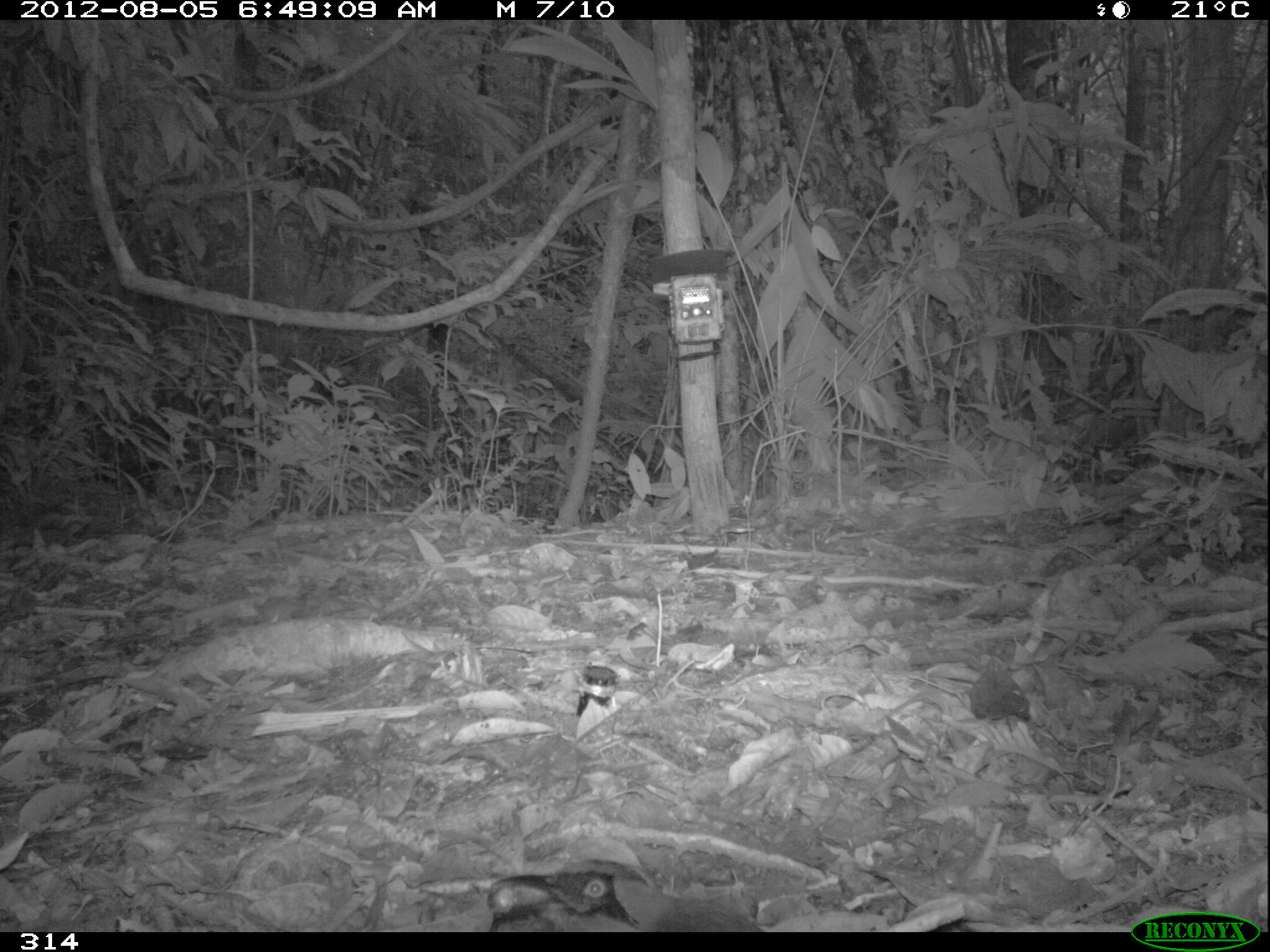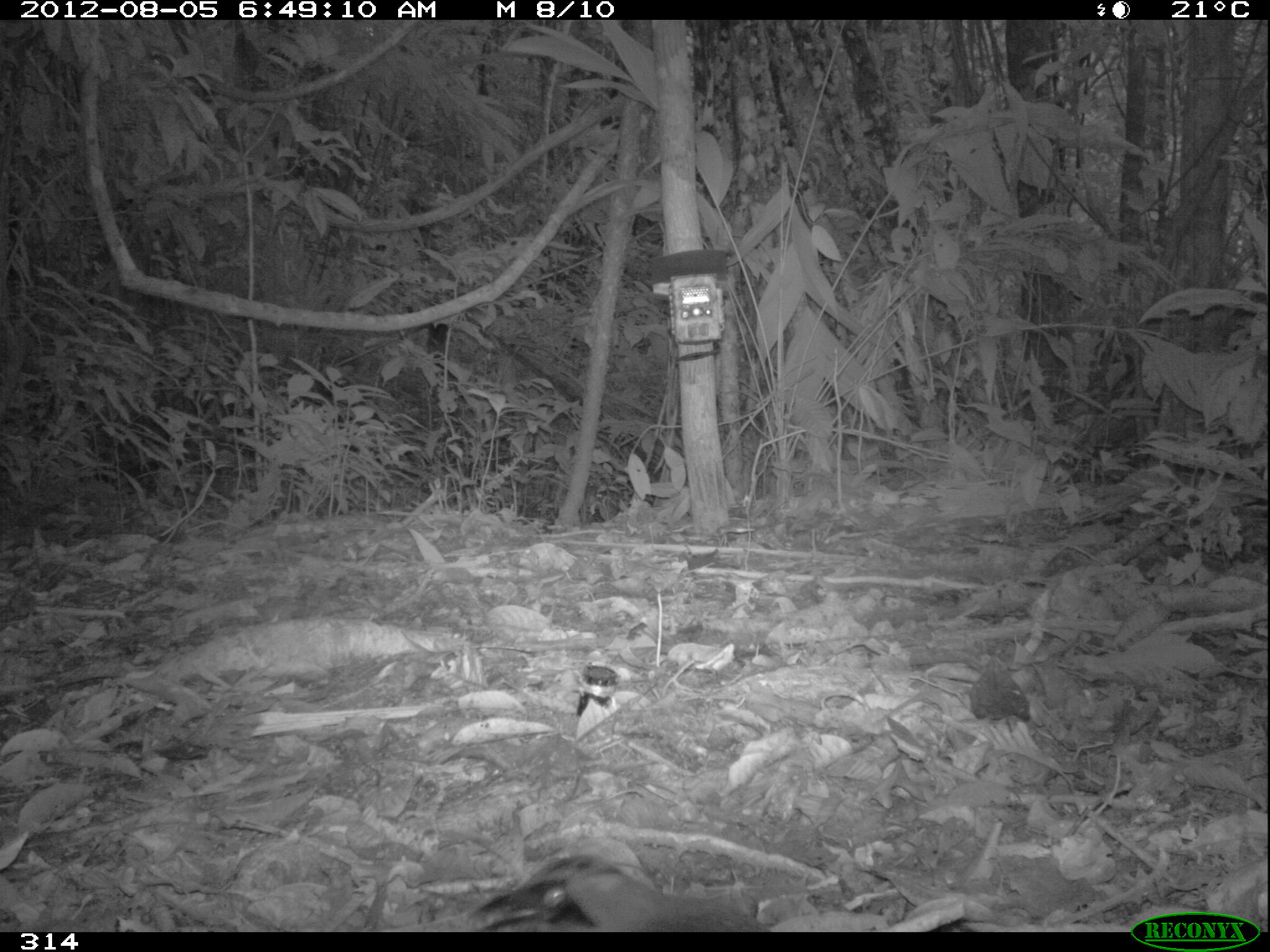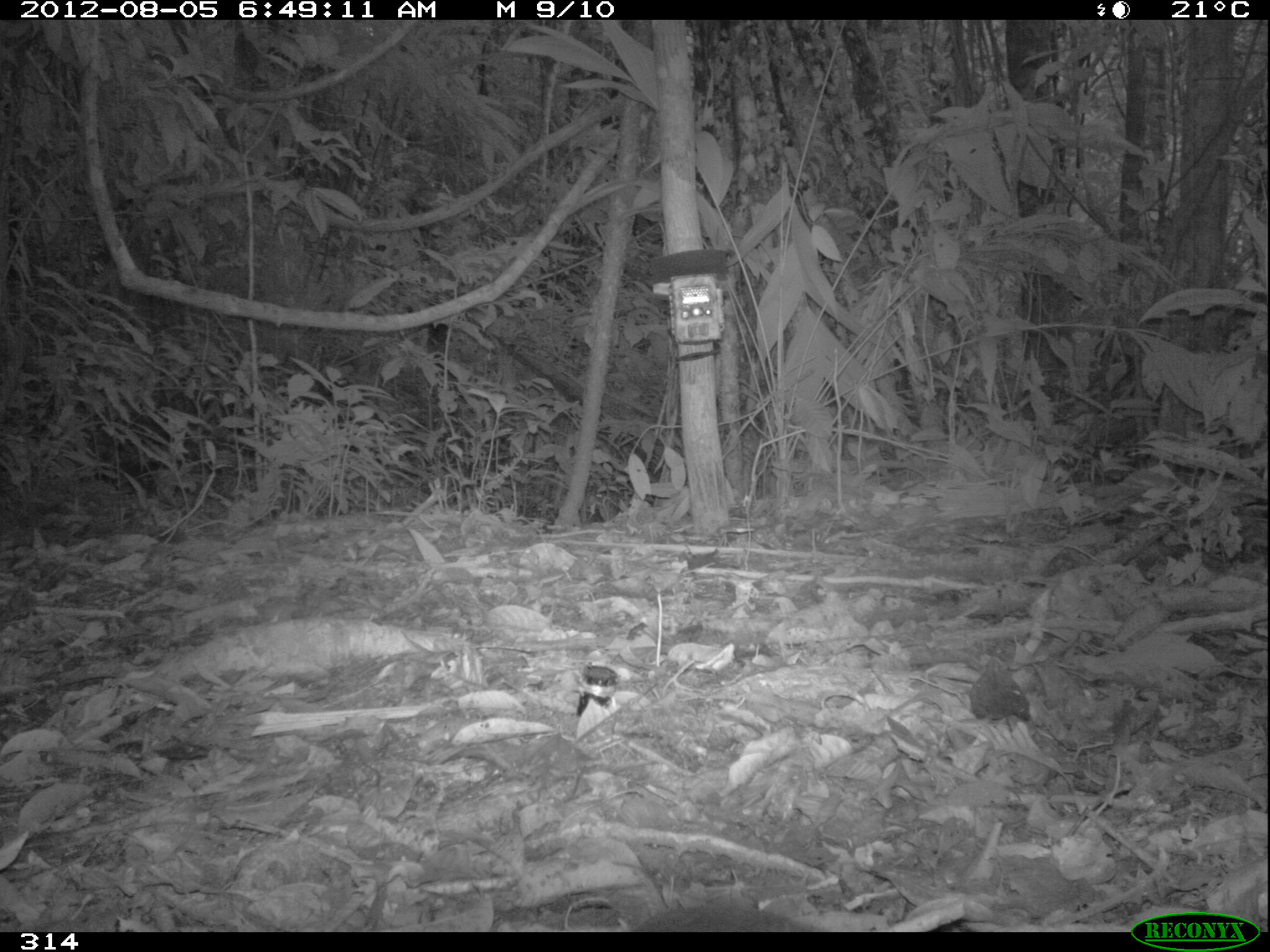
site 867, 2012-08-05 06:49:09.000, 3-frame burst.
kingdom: Animalia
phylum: Chordata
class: Aves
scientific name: Aves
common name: bird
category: unknown bird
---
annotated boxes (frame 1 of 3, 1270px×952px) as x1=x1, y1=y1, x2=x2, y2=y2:
unknown bird: x1=466, y1=859, x2=761, y2=931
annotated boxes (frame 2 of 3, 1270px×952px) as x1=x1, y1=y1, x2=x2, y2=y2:
unknown bird: x1=466, y1=852, x2=773, y2=934